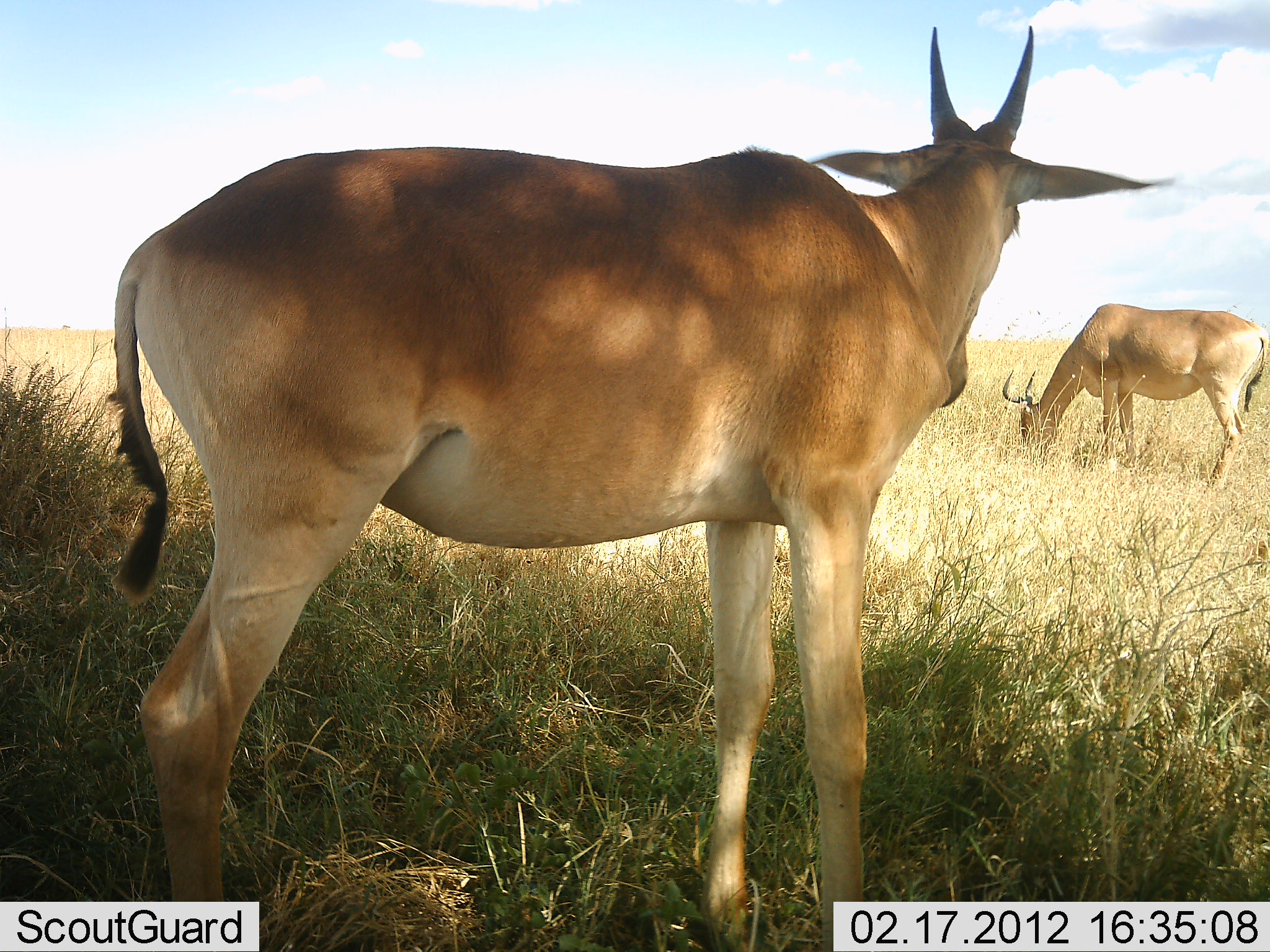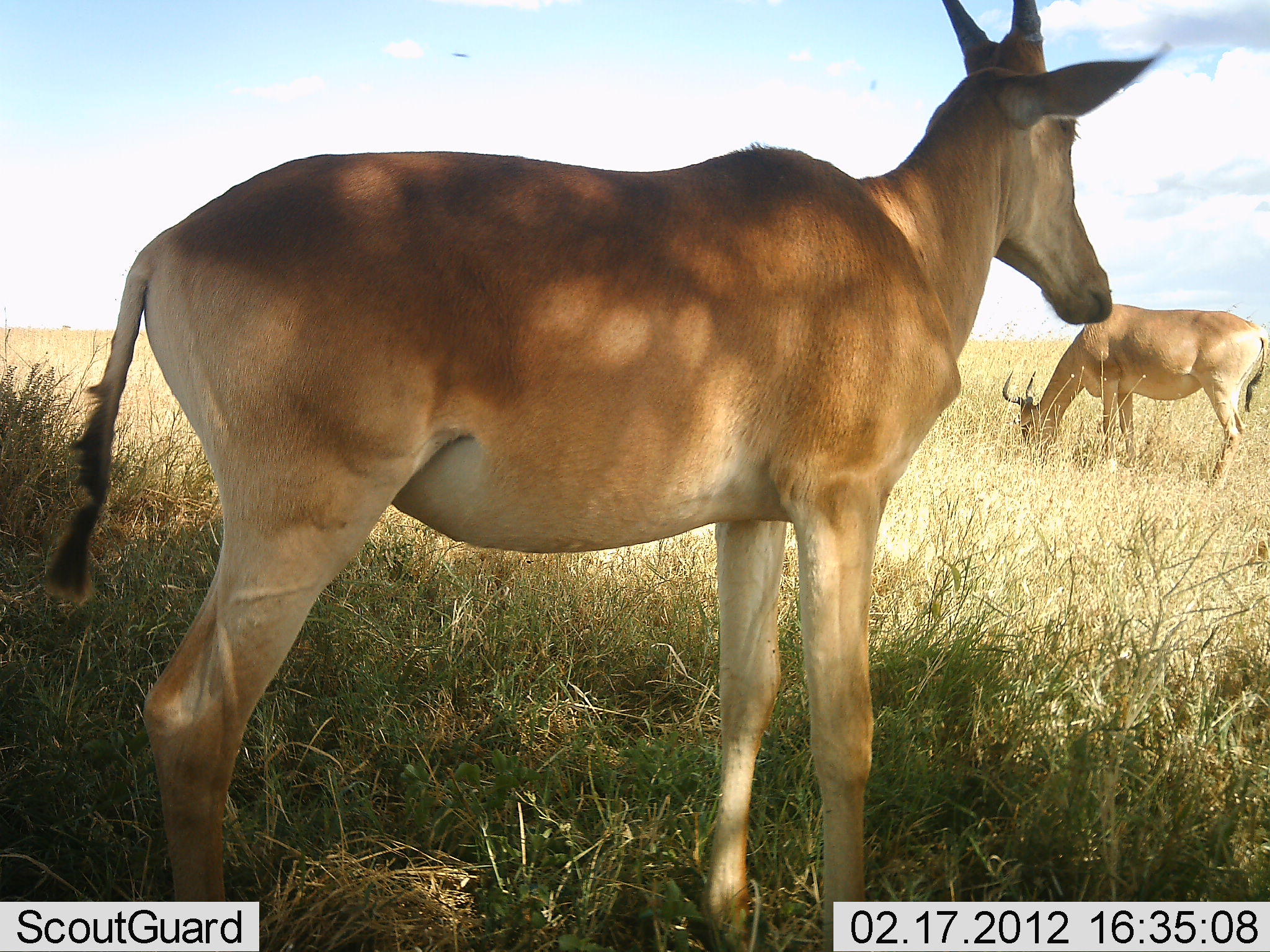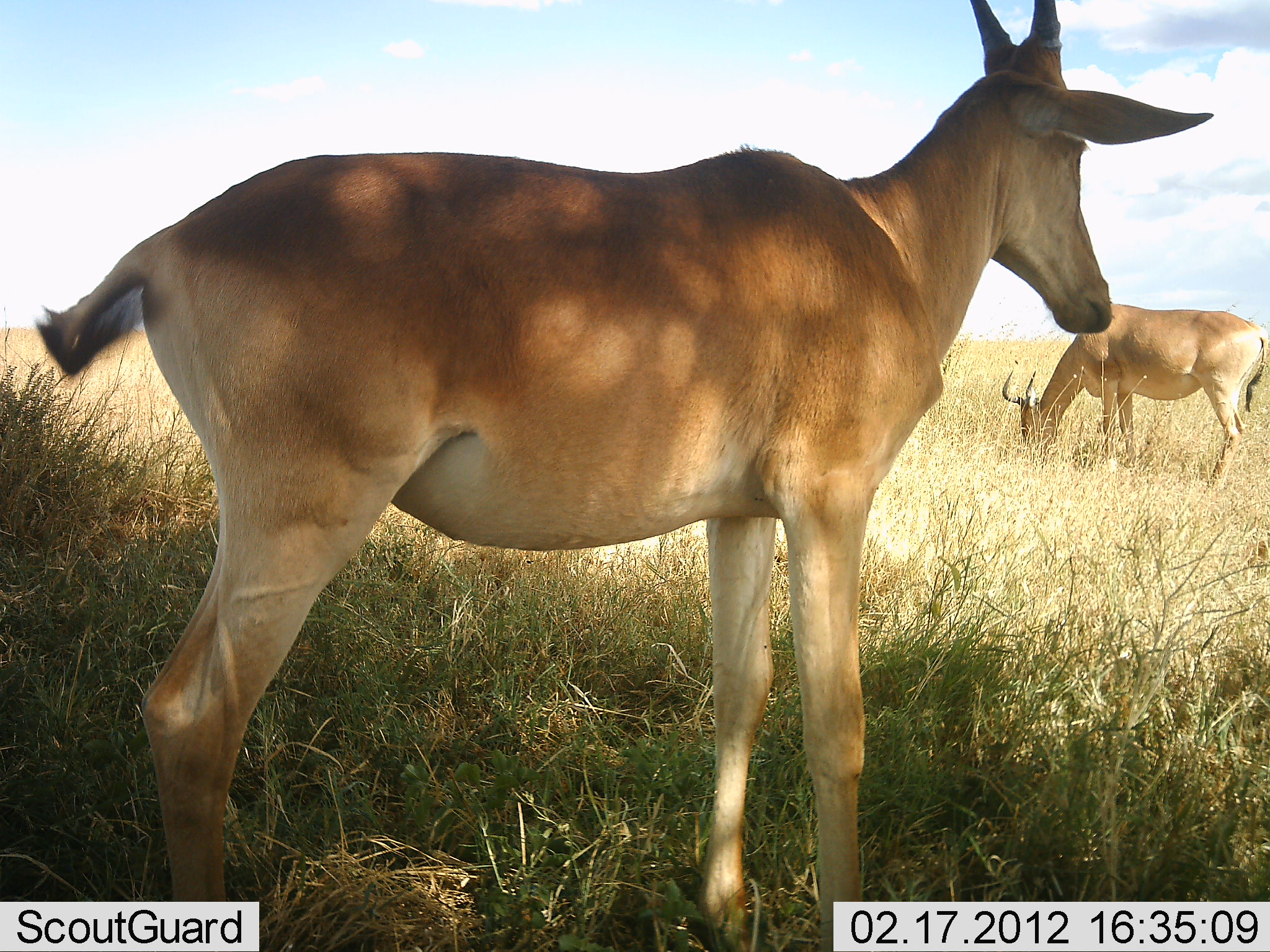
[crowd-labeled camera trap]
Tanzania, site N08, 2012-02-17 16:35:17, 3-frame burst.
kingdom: Animalia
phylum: Chordata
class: Mammalia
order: Artiodactyla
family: Bovidae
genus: Alcelaphus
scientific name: Alcelaphus buselaphus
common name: hartebeest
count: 2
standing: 88%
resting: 0%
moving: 0%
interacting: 0%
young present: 6%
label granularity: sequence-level